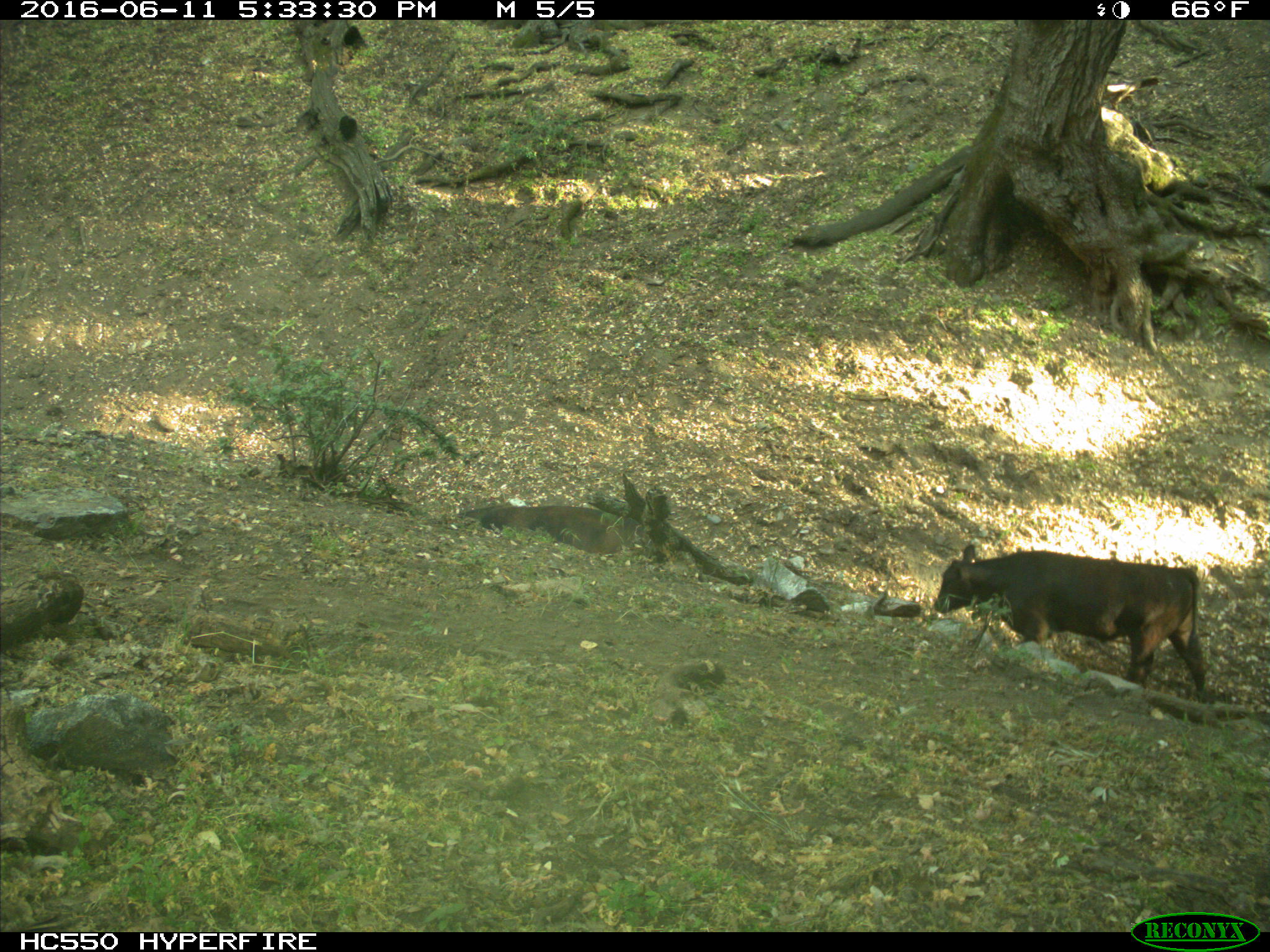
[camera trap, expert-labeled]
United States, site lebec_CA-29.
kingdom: Animalia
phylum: Chordata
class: Mammalia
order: Artiodactyla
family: Bovidae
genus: Bos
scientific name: Bos taurus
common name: domestic cow